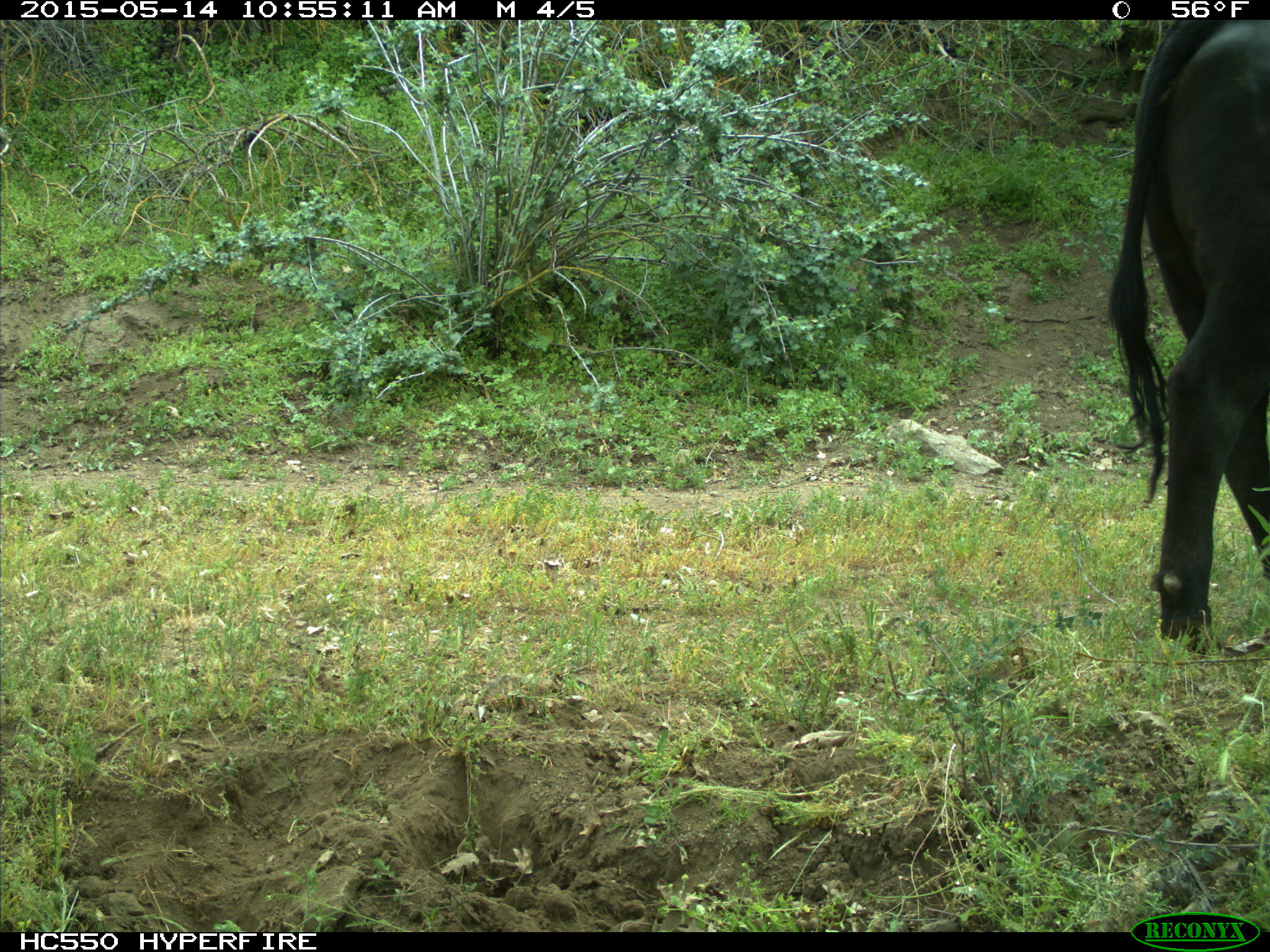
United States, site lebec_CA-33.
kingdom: Animalia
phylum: Chordata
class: Mammalia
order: Artiodactyla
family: Bovidae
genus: Bos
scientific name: Bos taurus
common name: domestic cow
Bos taurus (domestic cow).